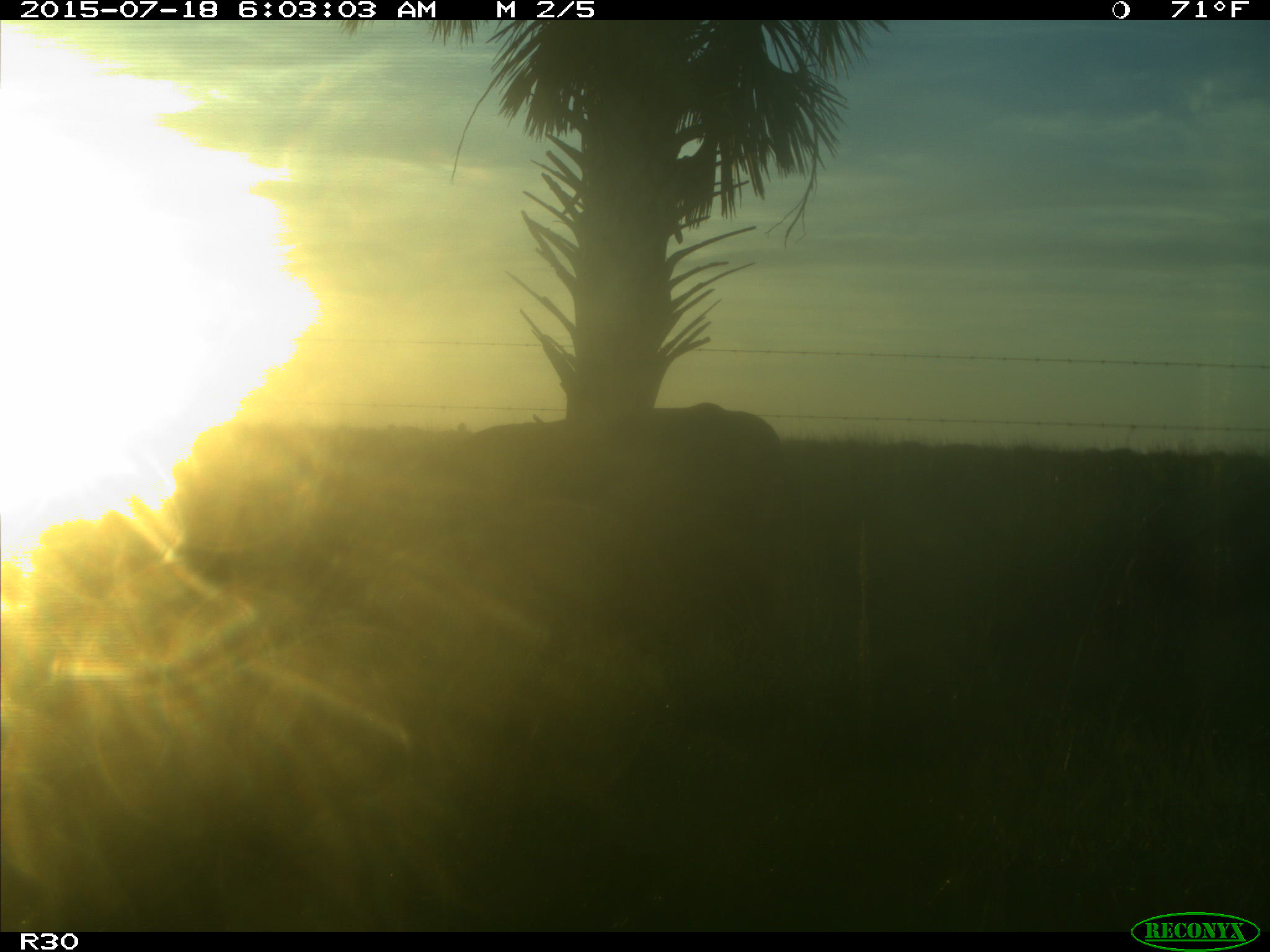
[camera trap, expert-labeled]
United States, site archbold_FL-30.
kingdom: Animalia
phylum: Chordata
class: Mammalia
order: Artiodactyla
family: Bovidae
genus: Bos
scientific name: Bos taurus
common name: domestic cow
Bos taurus (domestic cow).